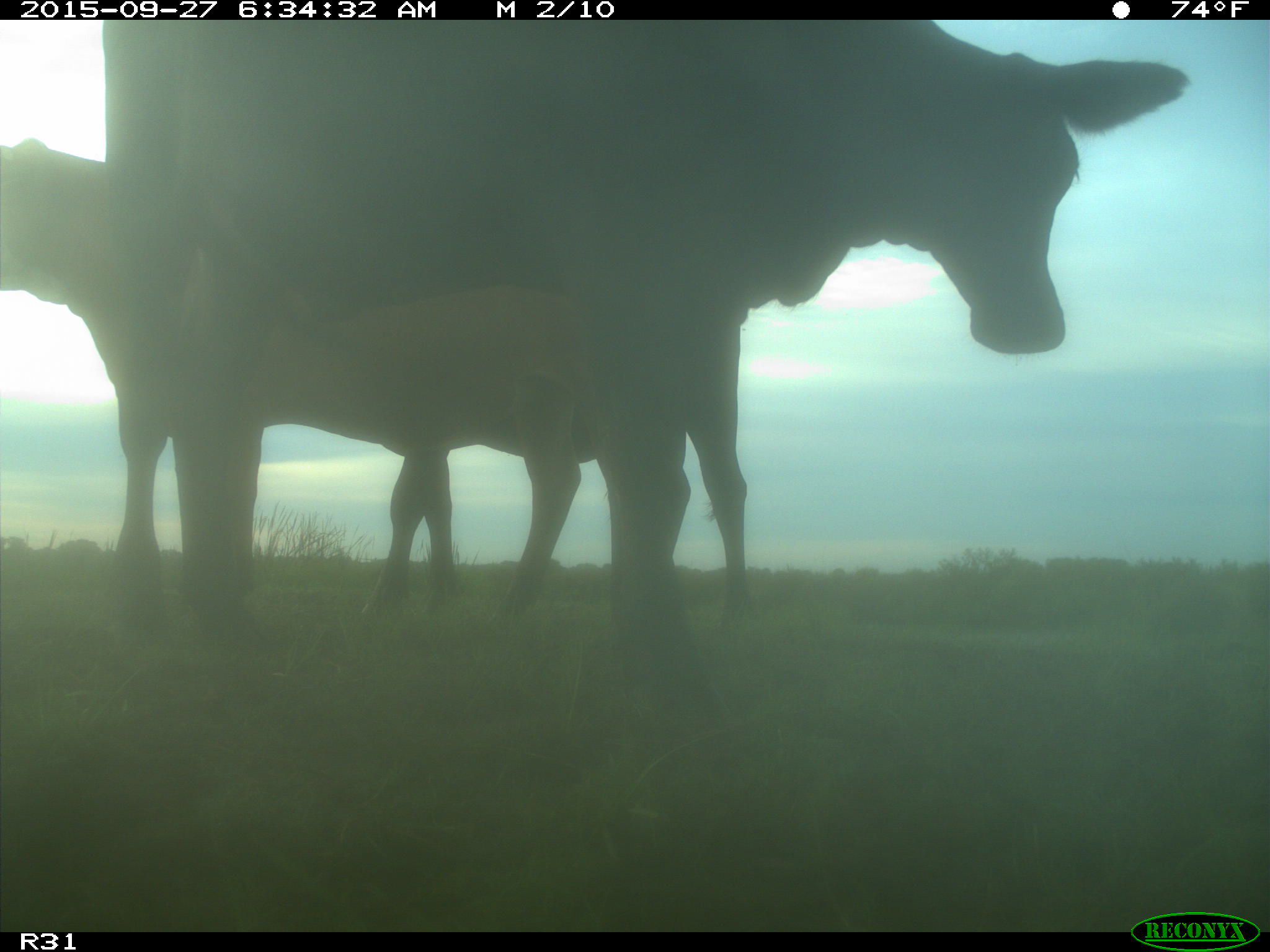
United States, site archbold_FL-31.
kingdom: Animalia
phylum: Chordata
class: Mammalia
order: Artiodactyla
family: Bovidae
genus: Bos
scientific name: Bos taurus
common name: domestic cow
Bos taurus (domestic cow).